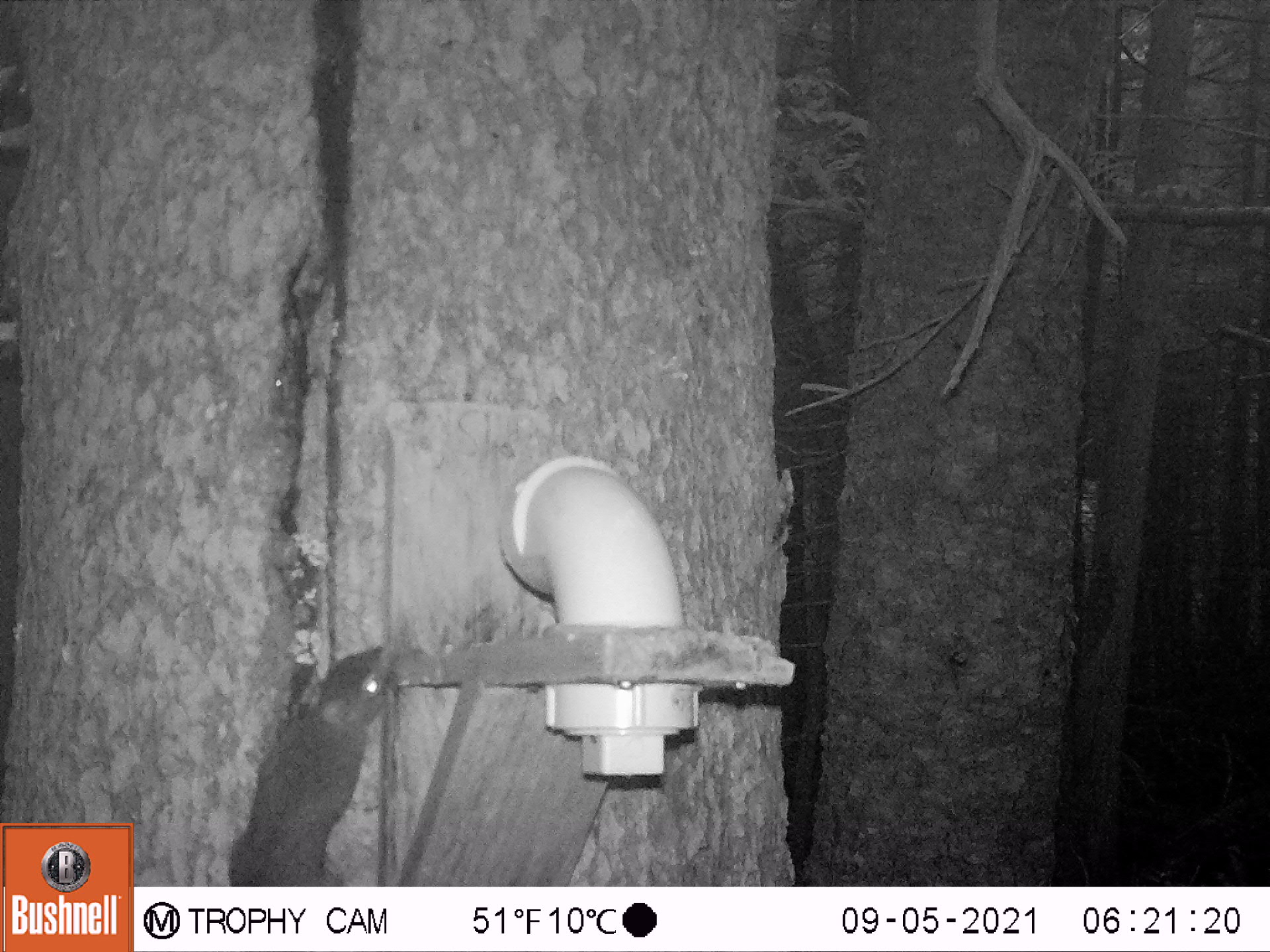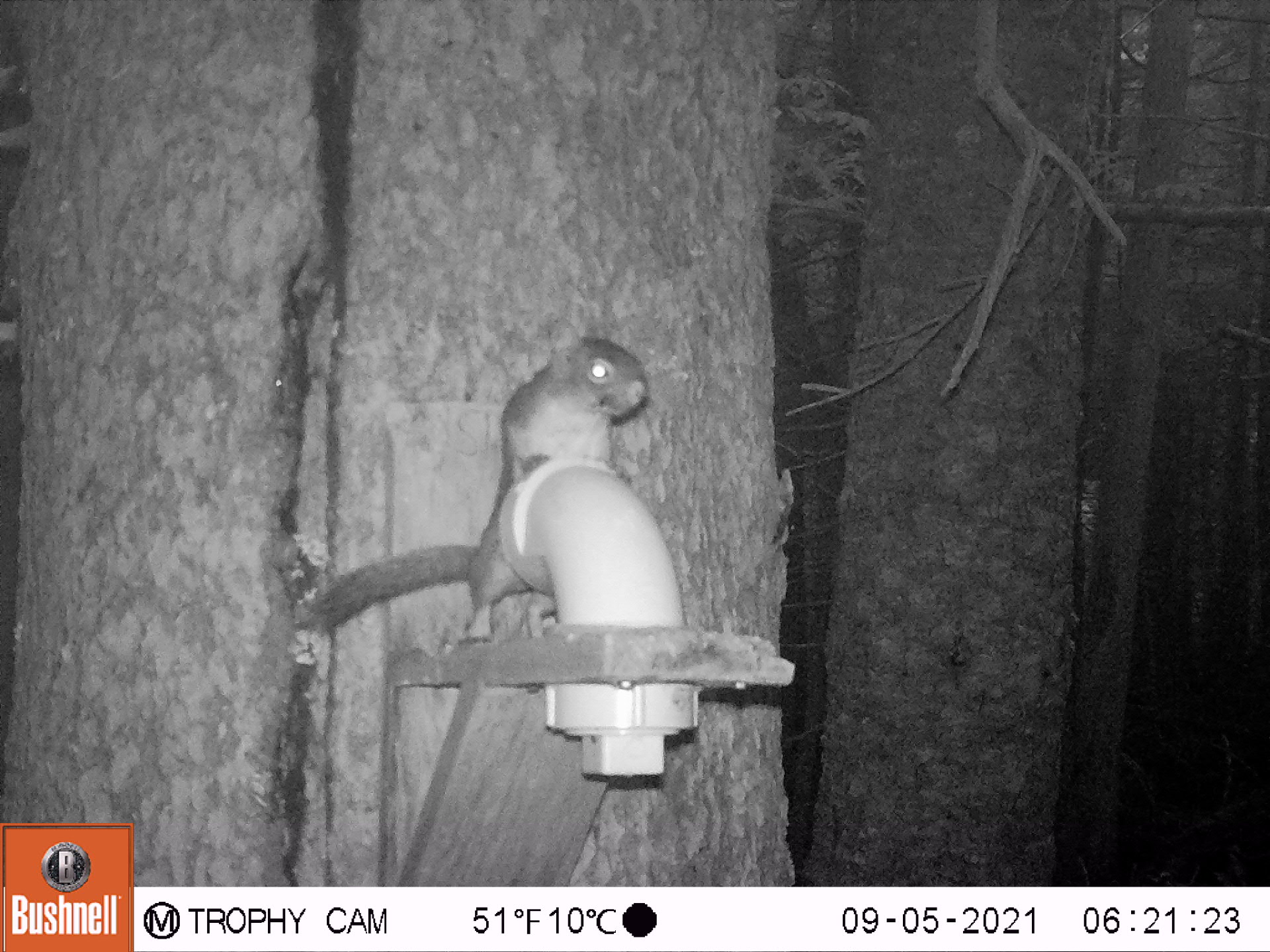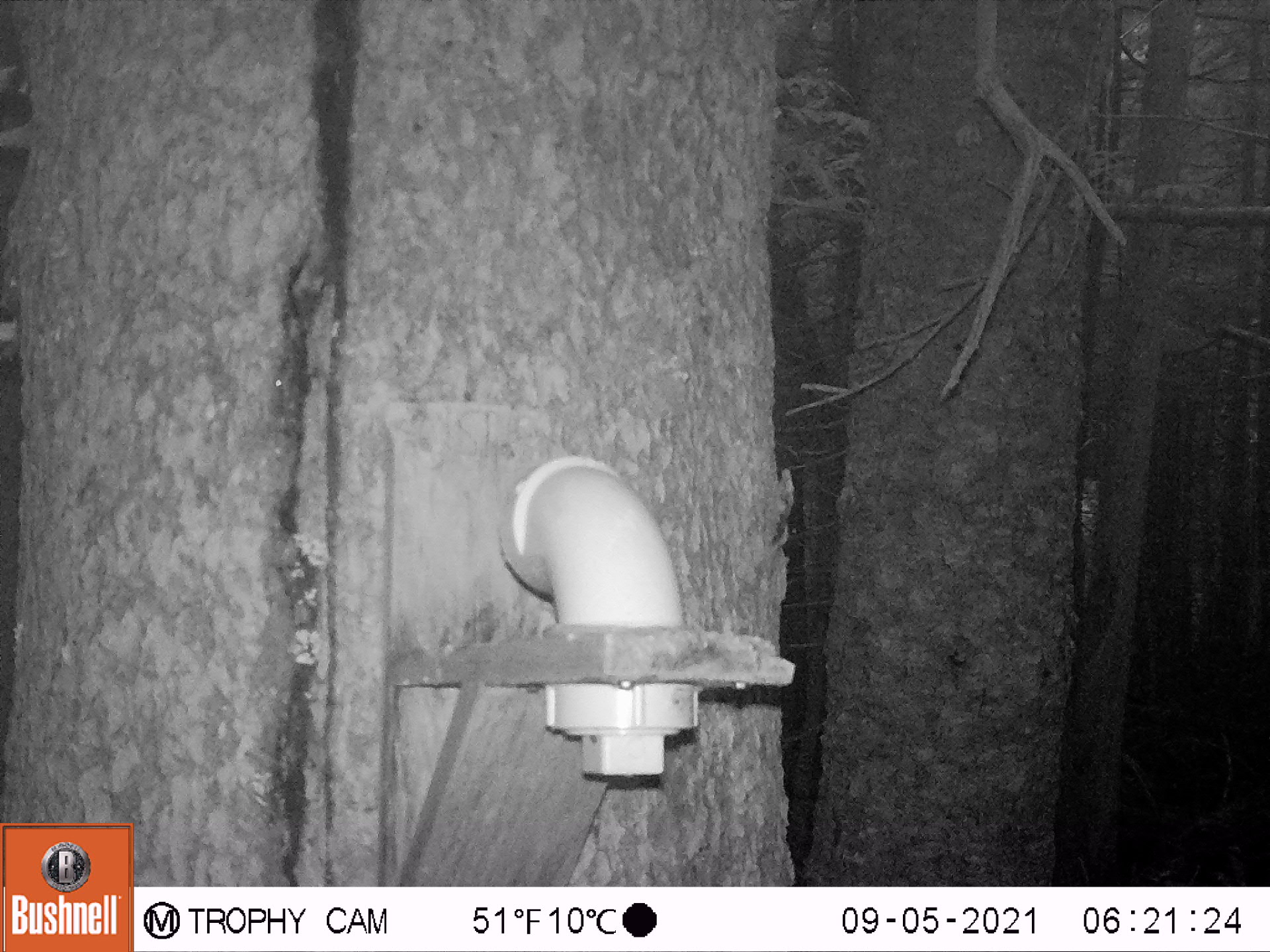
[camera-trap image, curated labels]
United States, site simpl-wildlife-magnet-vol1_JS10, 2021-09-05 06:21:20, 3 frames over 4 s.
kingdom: Animalia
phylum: Chordata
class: Mammalia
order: Rodentia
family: Sciuridae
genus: Tamiasciurus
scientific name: Tamiasciurus hudsonicus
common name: red squirrel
Red squirrel (Tamiasciurus hudsonicus).